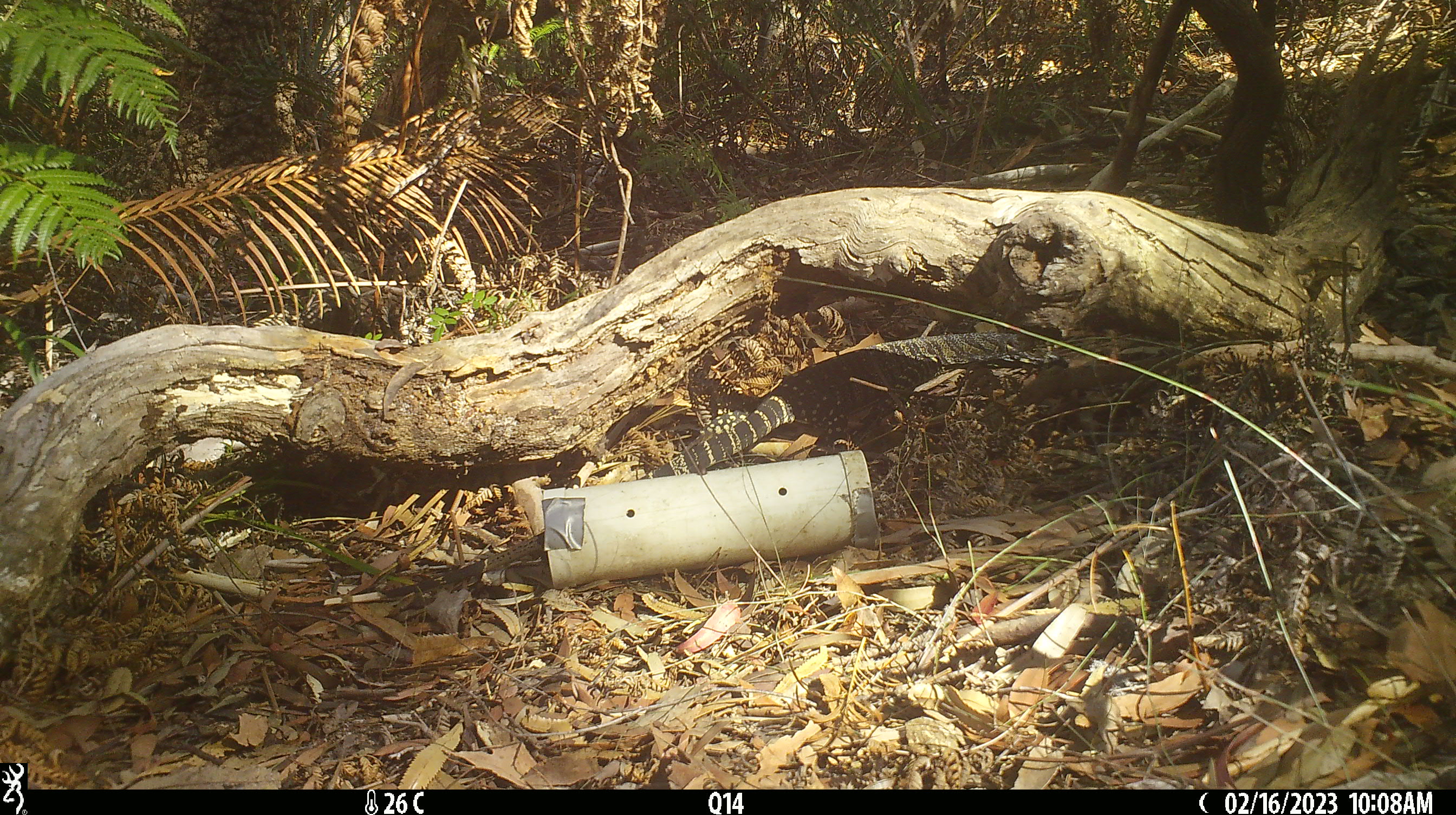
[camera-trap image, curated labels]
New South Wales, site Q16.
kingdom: Animalia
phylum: Chordata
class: Reptilia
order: Squamata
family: Varanidae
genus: Varanus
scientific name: Varanus varius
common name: lace monitor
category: goanna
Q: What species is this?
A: Goanna (lace monitor) (Varanus varius).